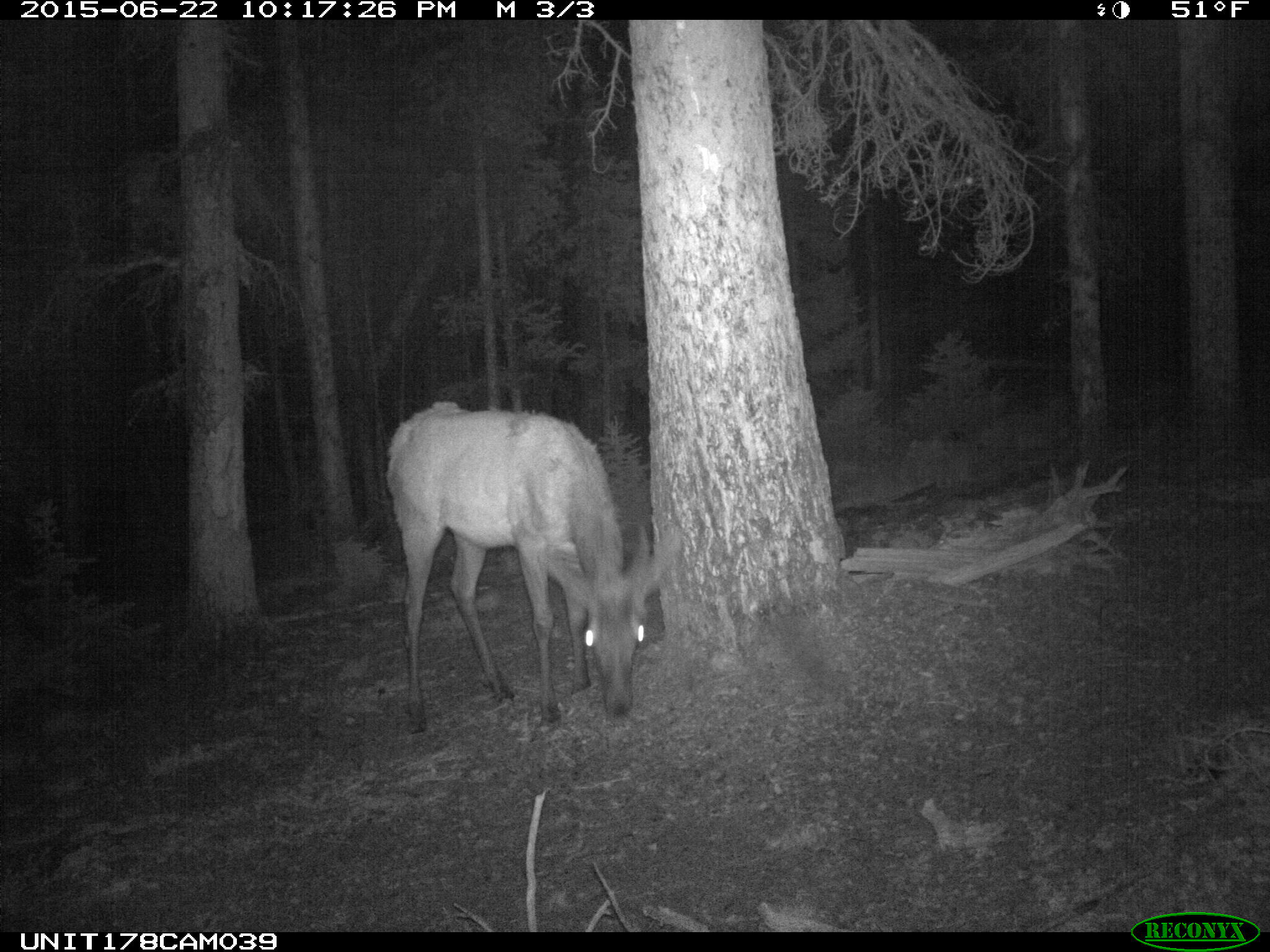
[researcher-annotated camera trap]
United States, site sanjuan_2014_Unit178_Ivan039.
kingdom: Animalia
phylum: Chordata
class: Mammalia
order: Artiodactyla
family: Cervidae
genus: Cervus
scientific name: Cervus elaphus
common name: red deer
Cervus elaphus (red deer).